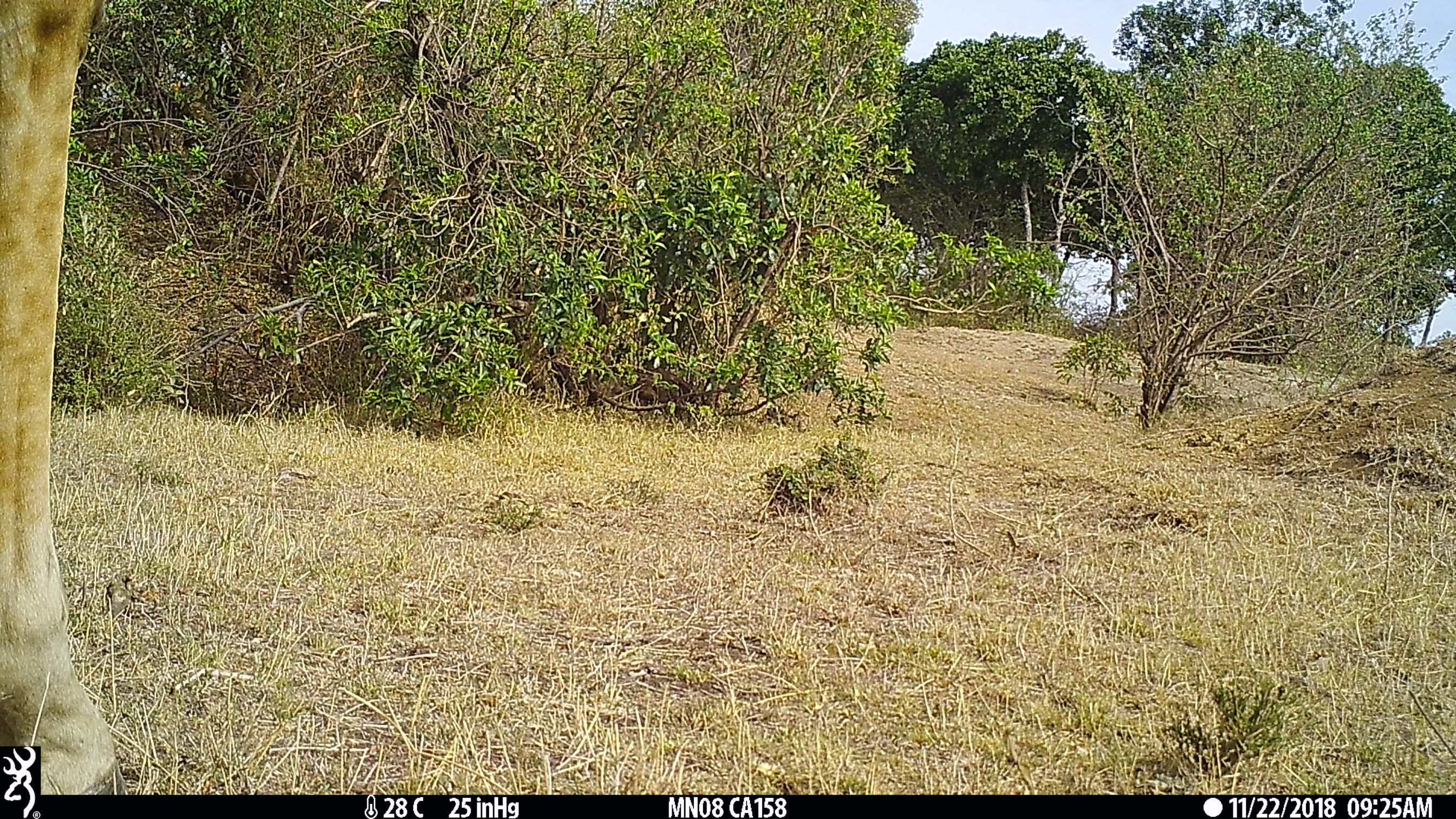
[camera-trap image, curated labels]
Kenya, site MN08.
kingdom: Animalia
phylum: Chordata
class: Mammalia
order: Artiodactyla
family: Giraffidae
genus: Giraffa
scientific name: Giraffa camelopardalis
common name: northern giraffe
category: giraffe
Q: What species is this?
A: Giraffe (northern giraffe) (Giraffa camelopardalis).